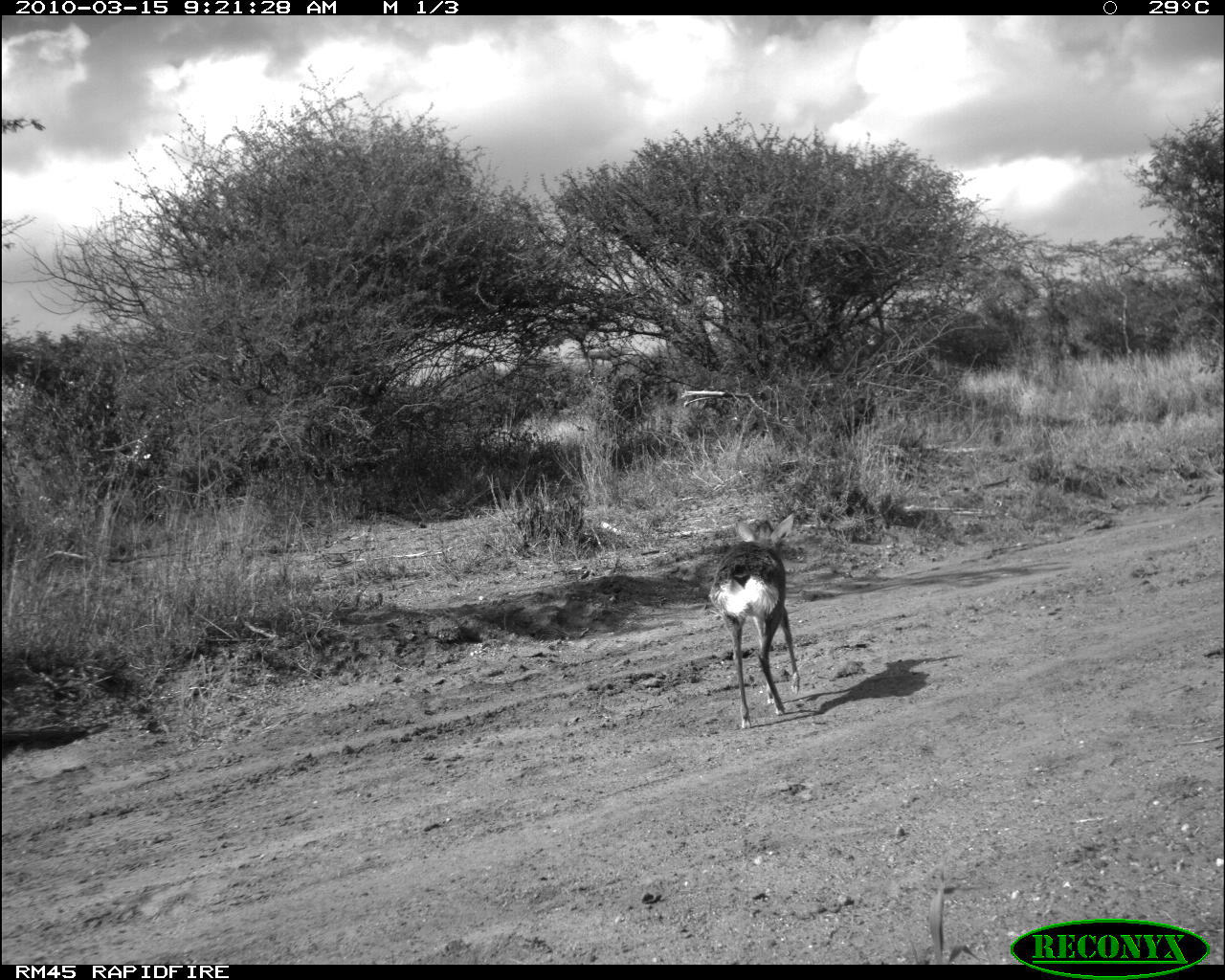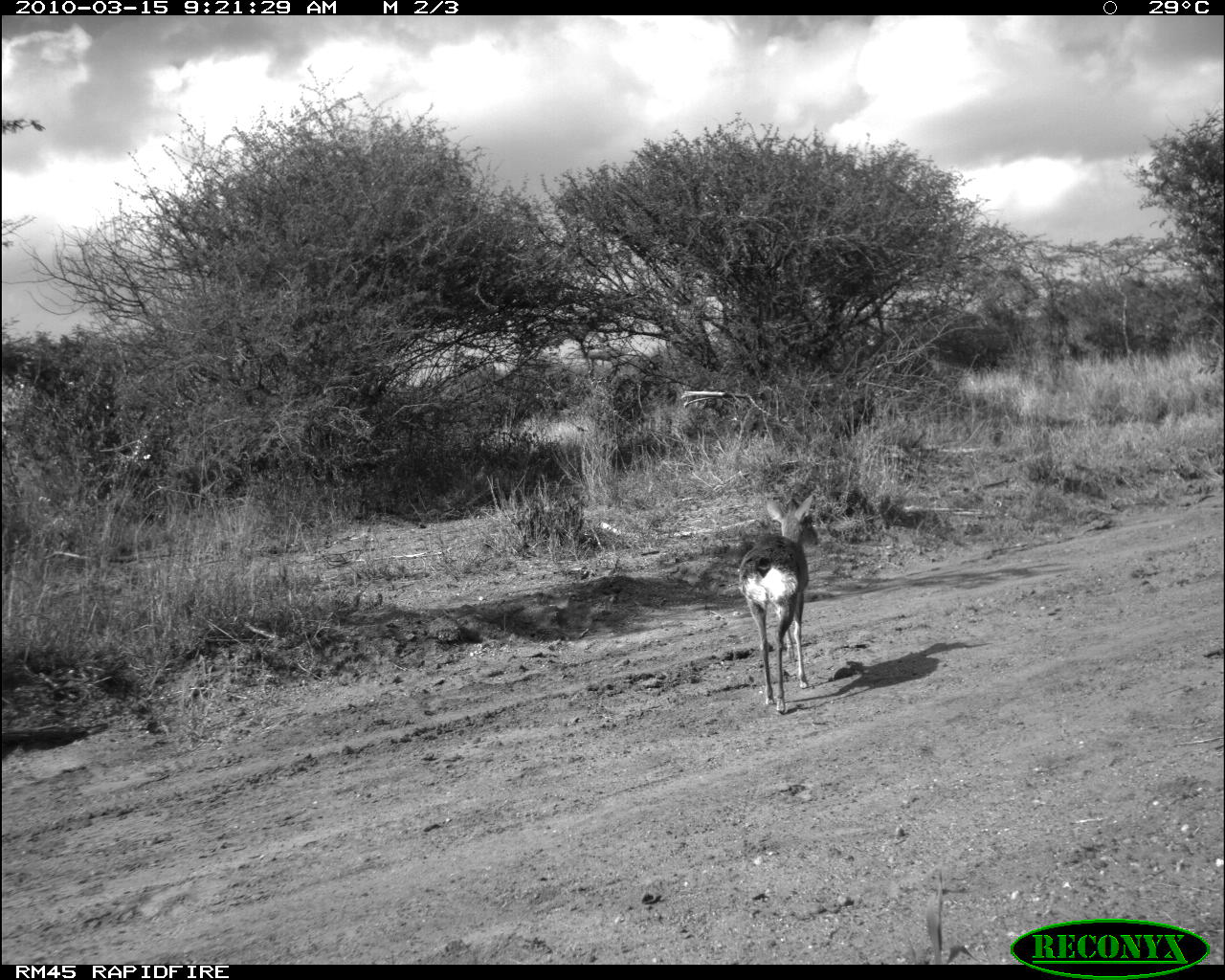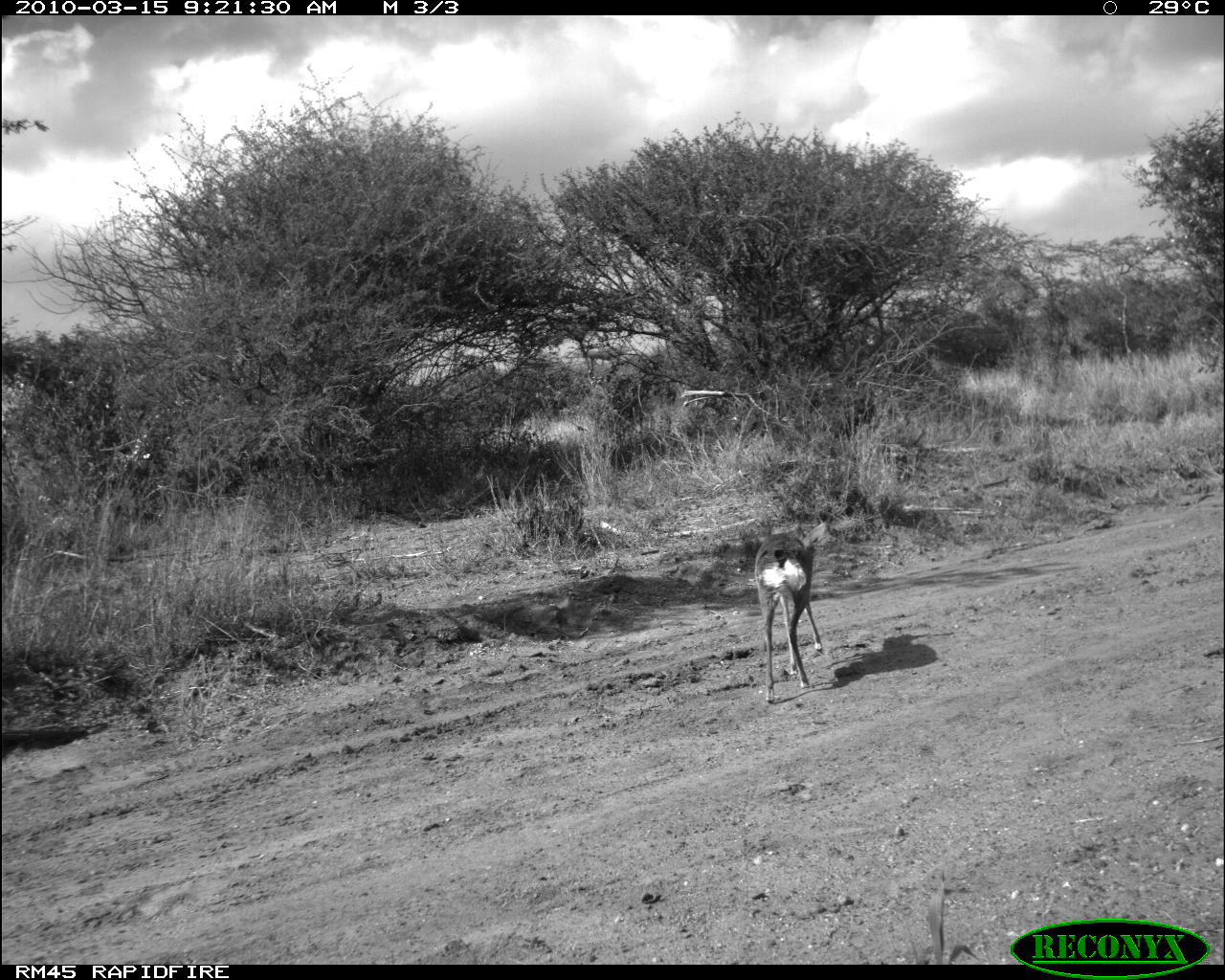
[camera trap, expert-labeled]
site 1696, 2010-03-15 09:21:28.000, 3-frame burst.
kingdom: Animalia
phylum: Chordata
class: Mammalia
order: Artiodactyla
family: Bovidae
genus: Madoqua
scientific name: Madoqua guentheri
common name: günther's dik-dik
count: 1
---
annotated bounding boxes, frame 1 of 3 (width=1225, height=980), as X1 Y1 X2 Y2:
madoqua guentheri: 708 516 800 730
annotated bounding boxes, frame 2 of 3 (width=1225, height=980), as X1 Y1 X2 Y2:
madoqua guentheri: 738 490 820 714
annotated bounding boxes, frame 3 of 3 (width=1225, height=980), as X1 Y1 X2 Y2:
madoqua guentheri: 753 520 825 702